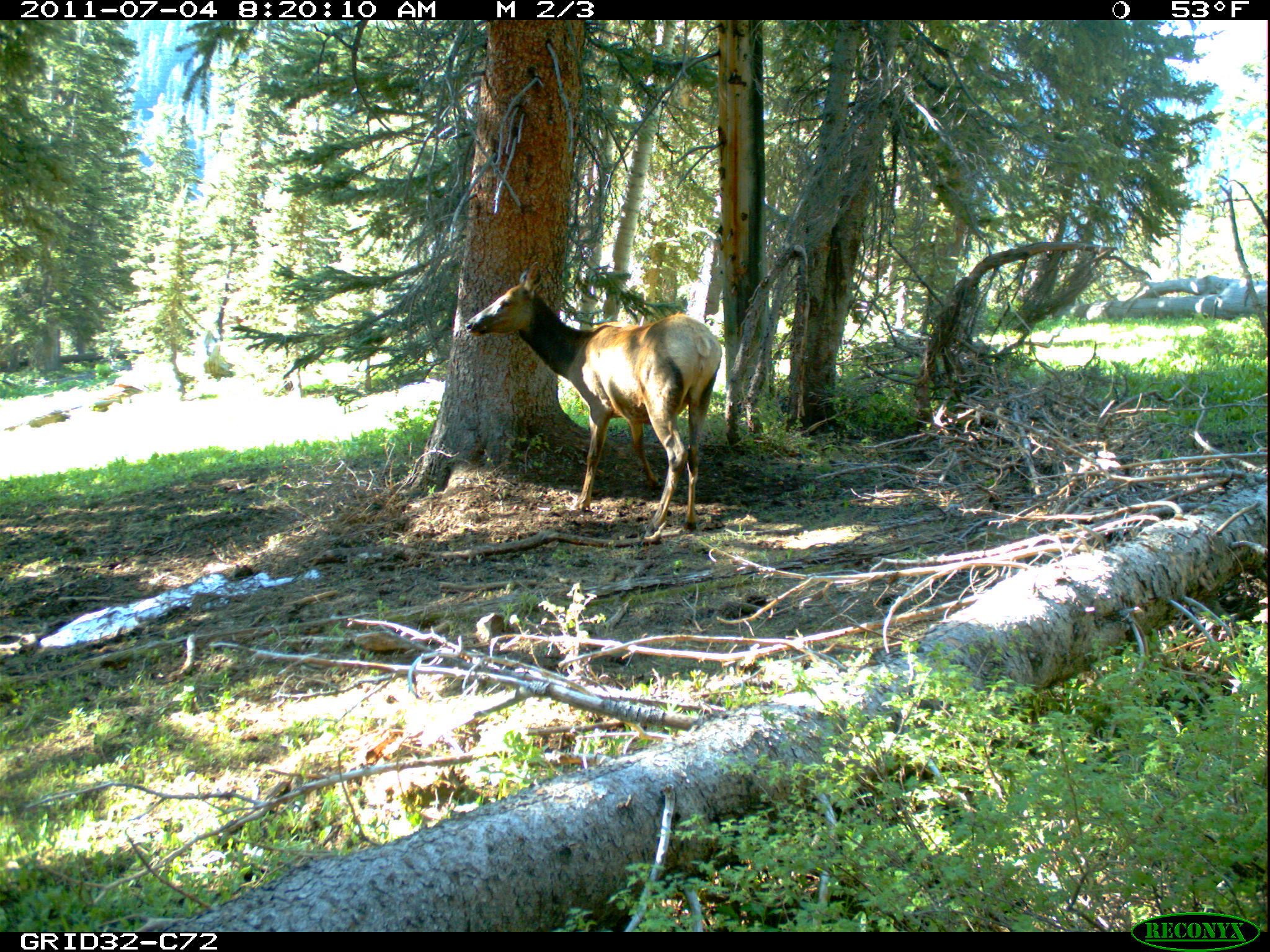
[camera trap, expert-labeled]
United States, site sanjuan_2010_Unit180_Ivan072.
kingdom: Animalia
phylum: Chordata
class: Mammalia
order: Artiodactyla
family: Cervidae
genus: Cervus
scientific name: Cervus elaphus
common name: red deer